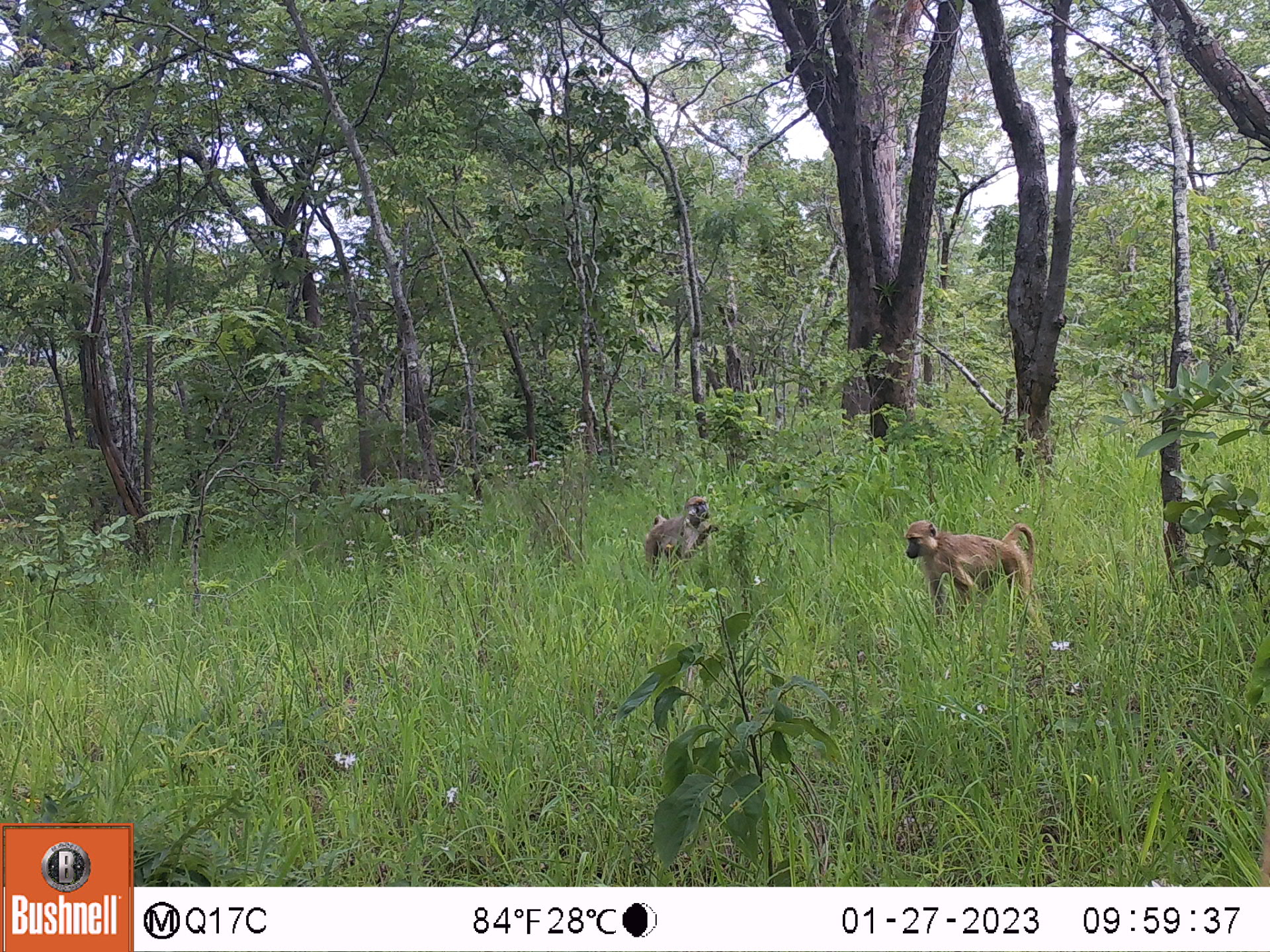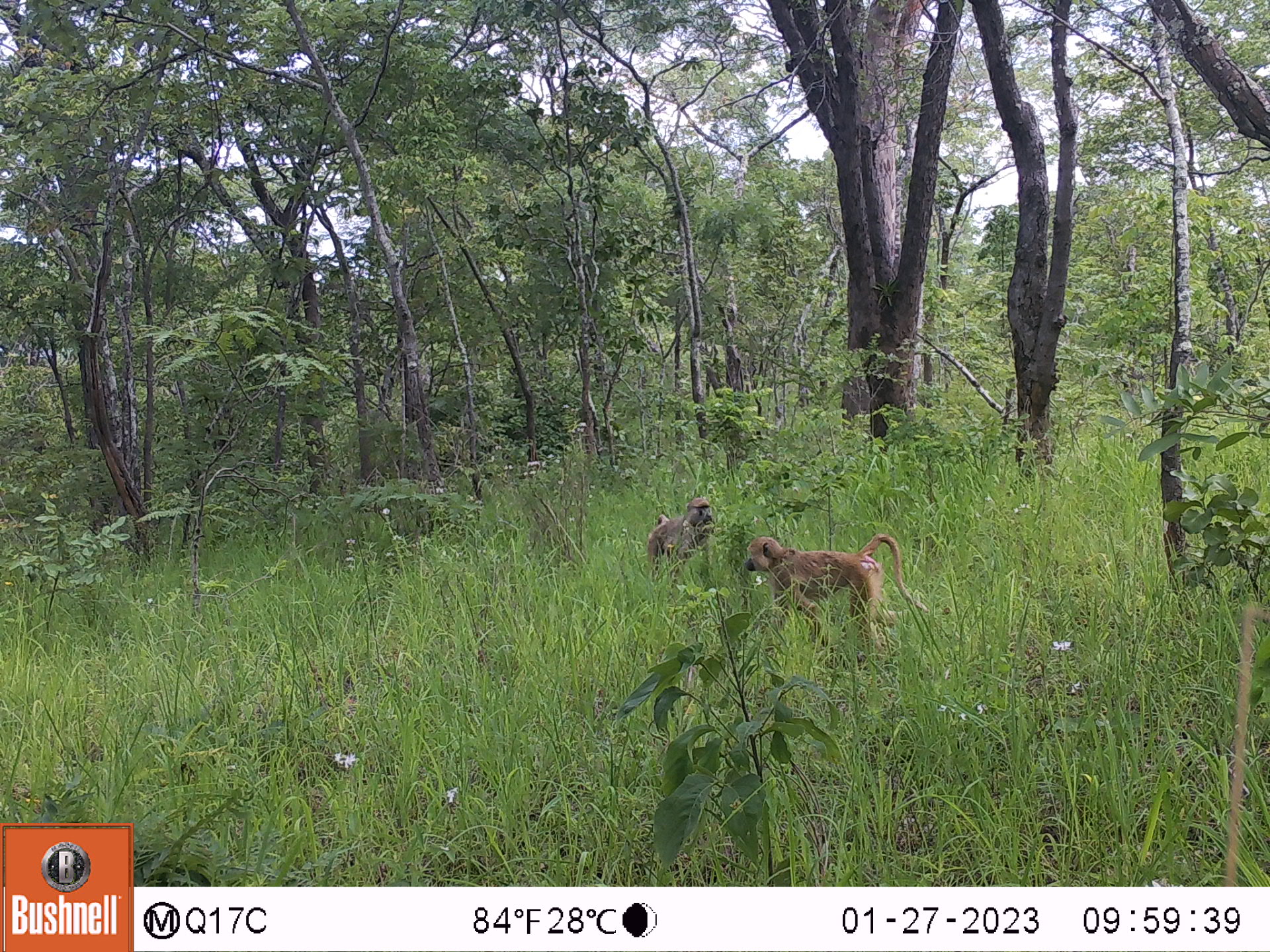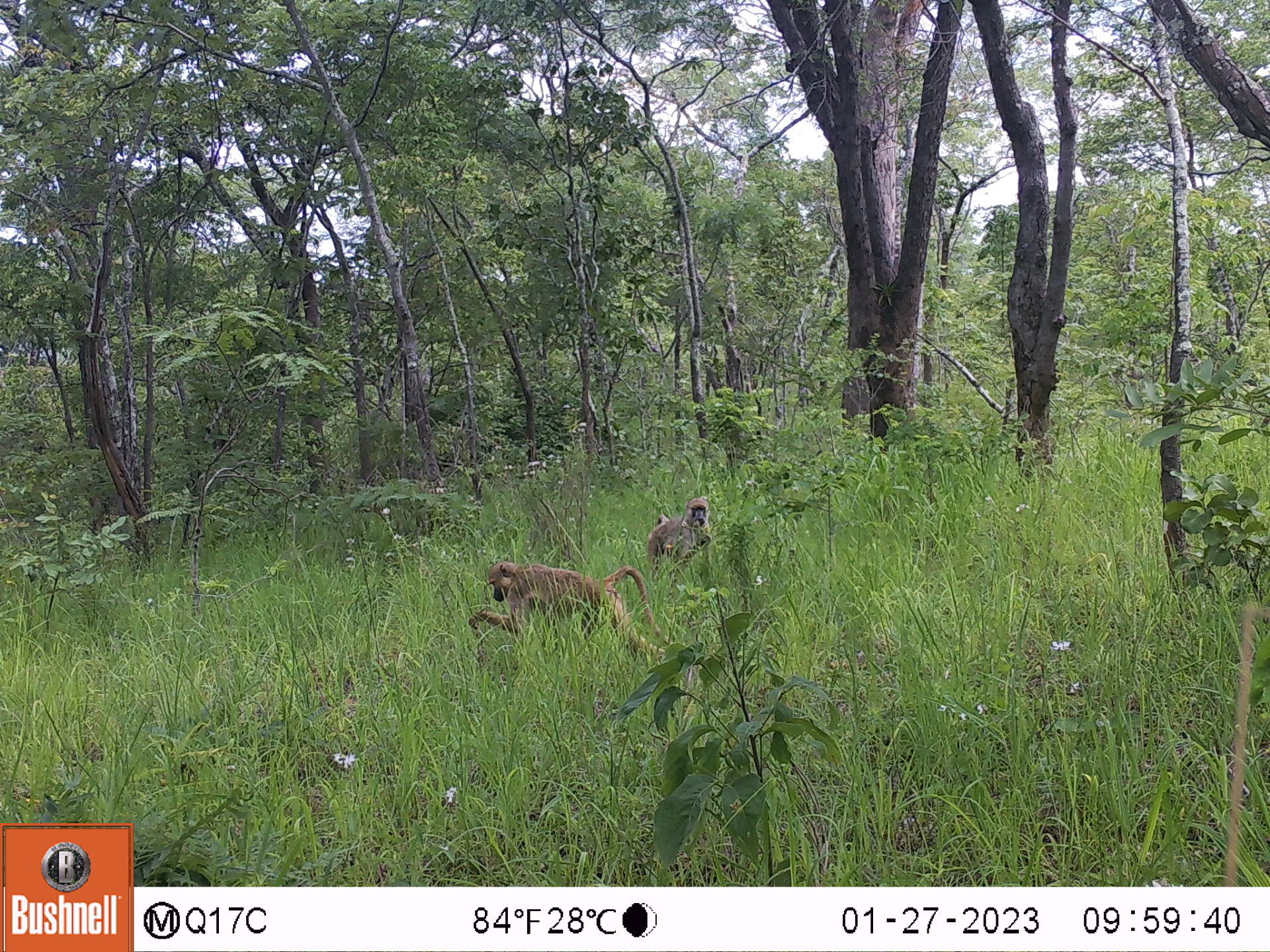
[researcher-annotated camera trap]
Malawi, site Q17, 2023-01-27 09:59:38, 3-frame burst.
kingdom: Animalia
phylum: Chordata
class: Mammalia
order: Primates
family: Cercopithecidae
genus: Papio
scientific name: Papio cynocephalus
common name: yellow baboon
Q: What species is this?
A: Yellow baboon (Papio cynocephalus).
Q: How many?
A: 2.